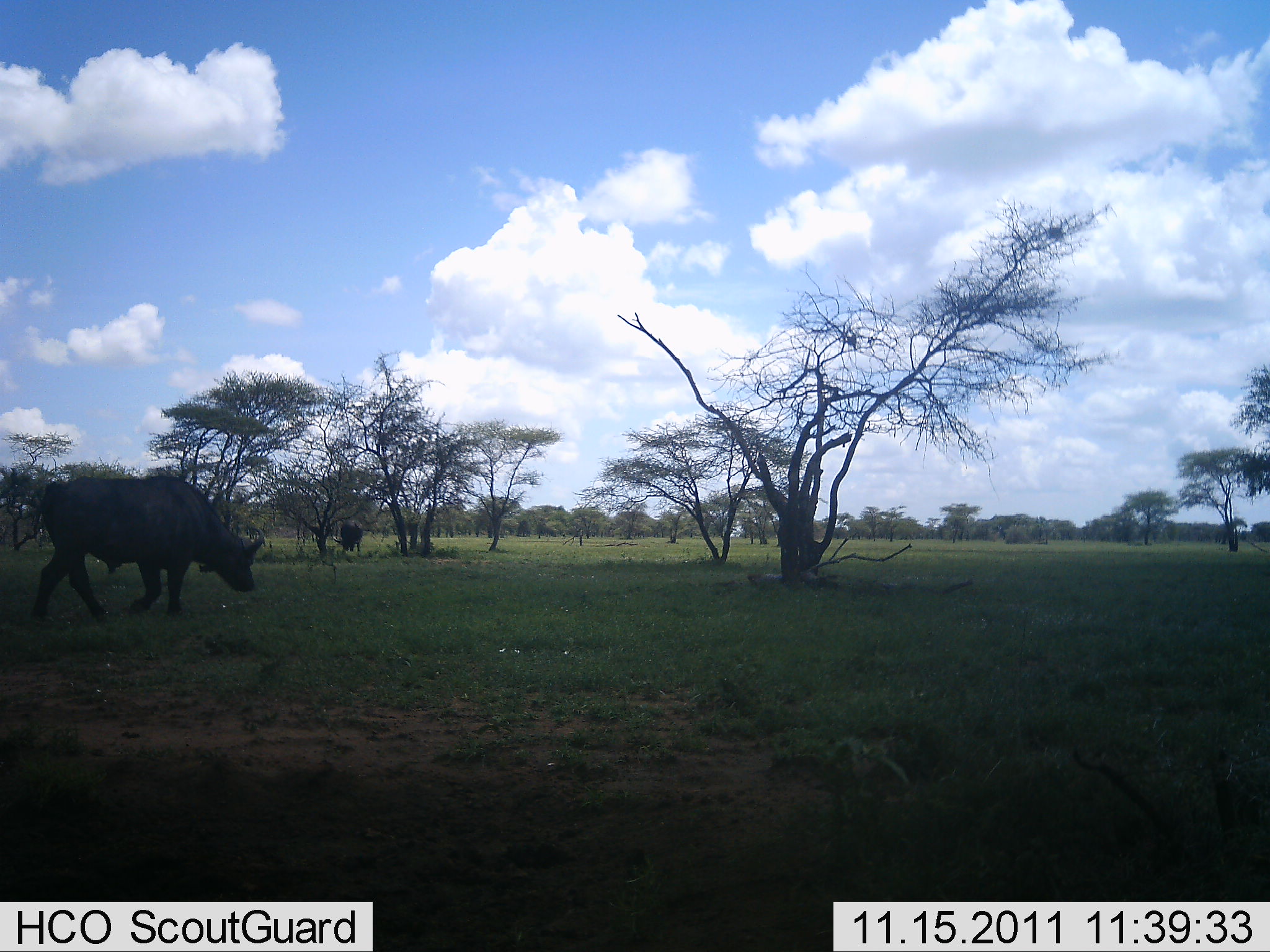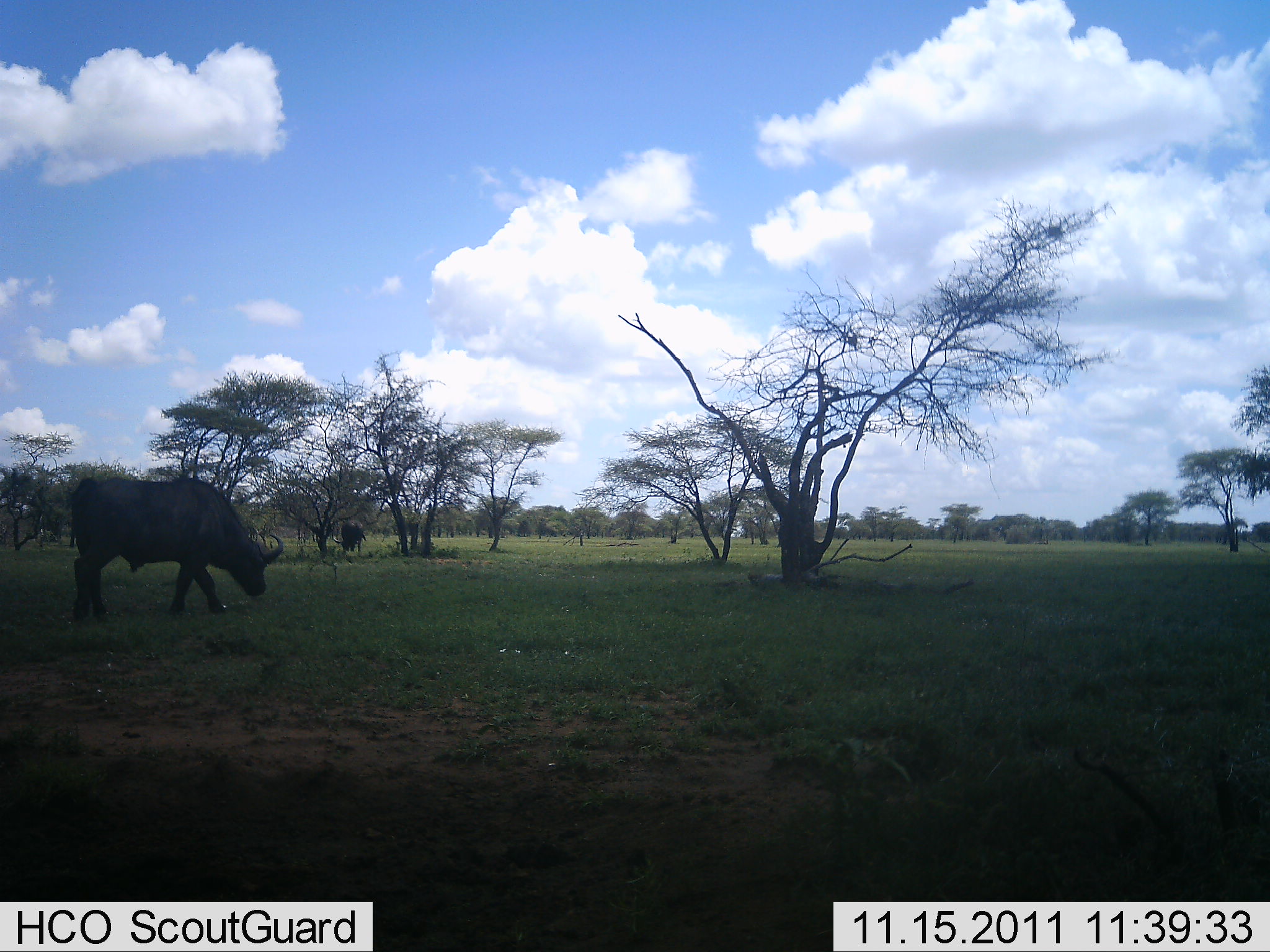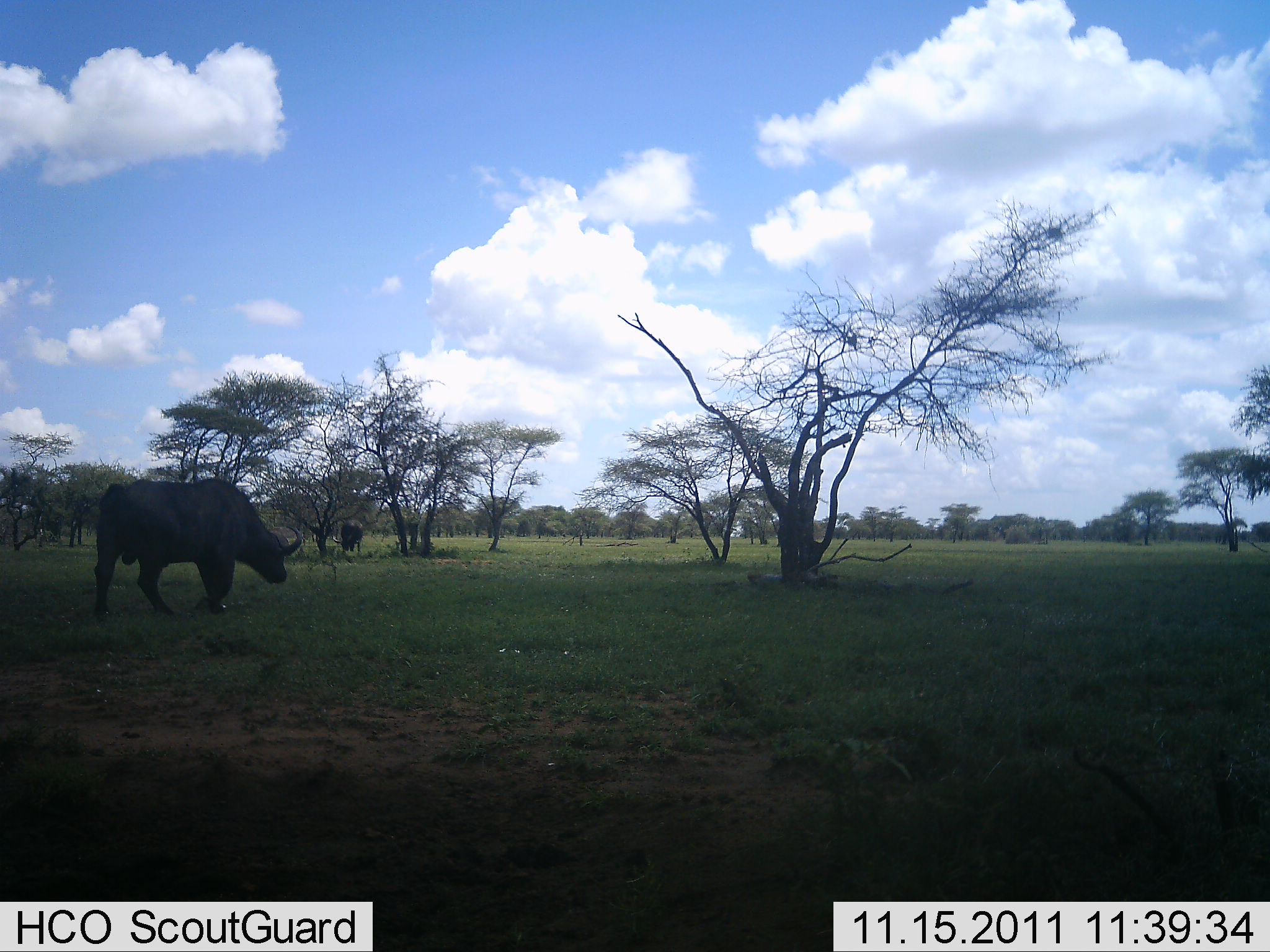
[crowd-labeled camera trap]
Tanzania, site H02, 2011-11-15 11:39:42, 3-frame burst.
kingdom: Animalia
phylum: Chordata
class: Mammalia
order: Artiodactyla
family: Bovidae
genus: Syncerus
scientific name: Syncerus caffer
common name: cape buffalo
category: buffalo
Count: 1.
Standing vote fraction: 18%.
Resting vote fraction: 0%.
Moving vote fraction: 91%.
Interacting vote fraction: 0%.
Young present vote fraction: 0%.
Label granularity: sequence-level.